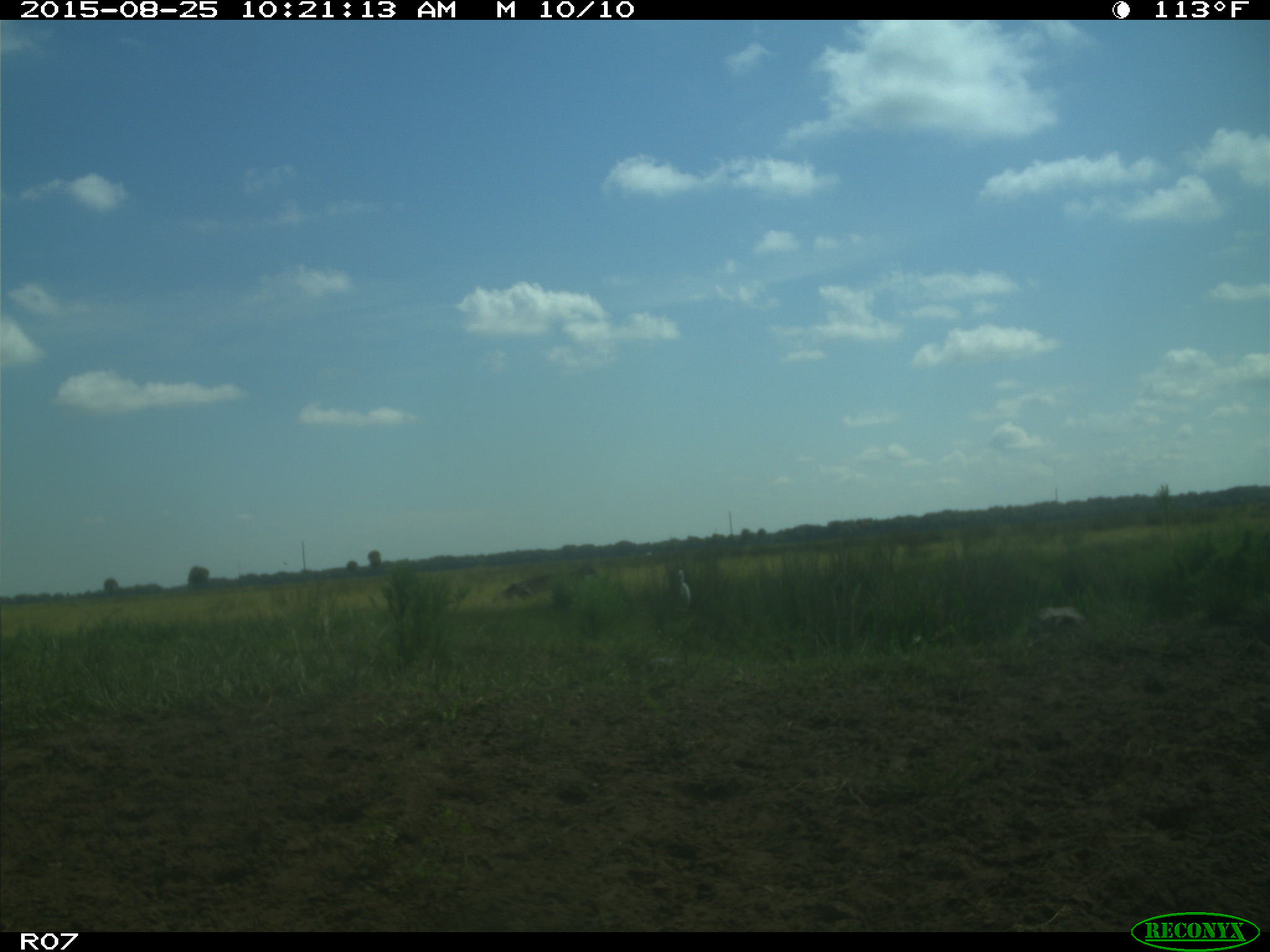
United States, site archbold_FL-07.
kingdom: Animalia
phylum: Chordata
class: Mammalia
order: Artiodactyla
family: Bovidae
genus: Bos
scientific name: Bos taurus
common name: domestic cow